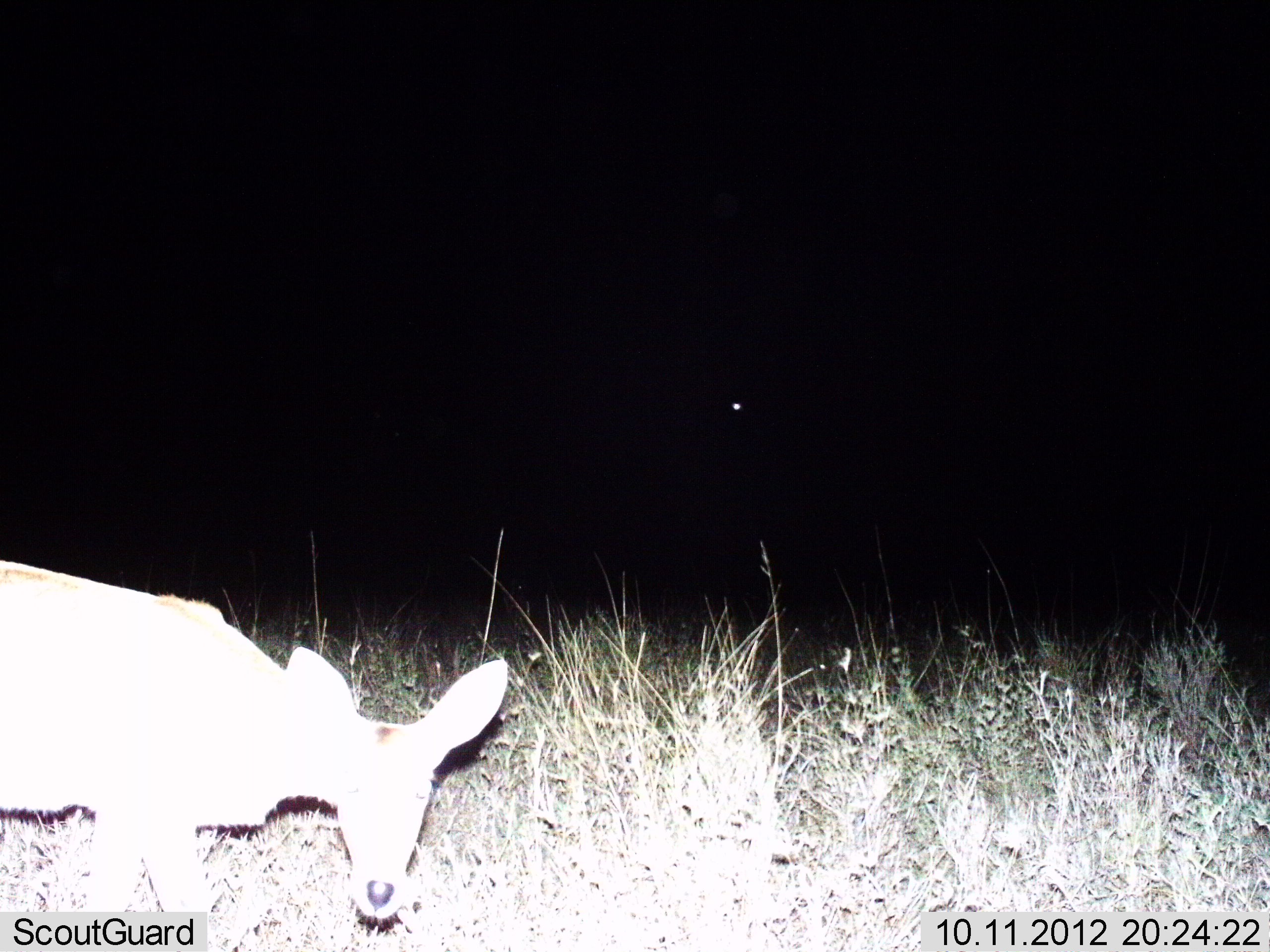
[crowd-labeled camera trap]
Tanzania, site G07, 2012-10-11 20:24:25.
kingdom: Animalia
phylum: Chordata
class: Mammalia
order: Artiodactyla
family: Bovidae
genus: Redunca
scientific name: Redunca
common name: reedbuck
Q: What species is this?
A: Reedbuck (Redunca).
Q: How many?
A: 1.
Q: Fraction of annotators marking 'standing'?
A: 60%.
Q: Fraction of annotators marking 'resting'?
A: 0%.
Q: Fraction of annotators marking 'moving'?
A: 20%.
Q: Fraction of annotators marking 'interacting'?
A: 0%.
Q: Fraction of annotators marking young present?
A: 0%.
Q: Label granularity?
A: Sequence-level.